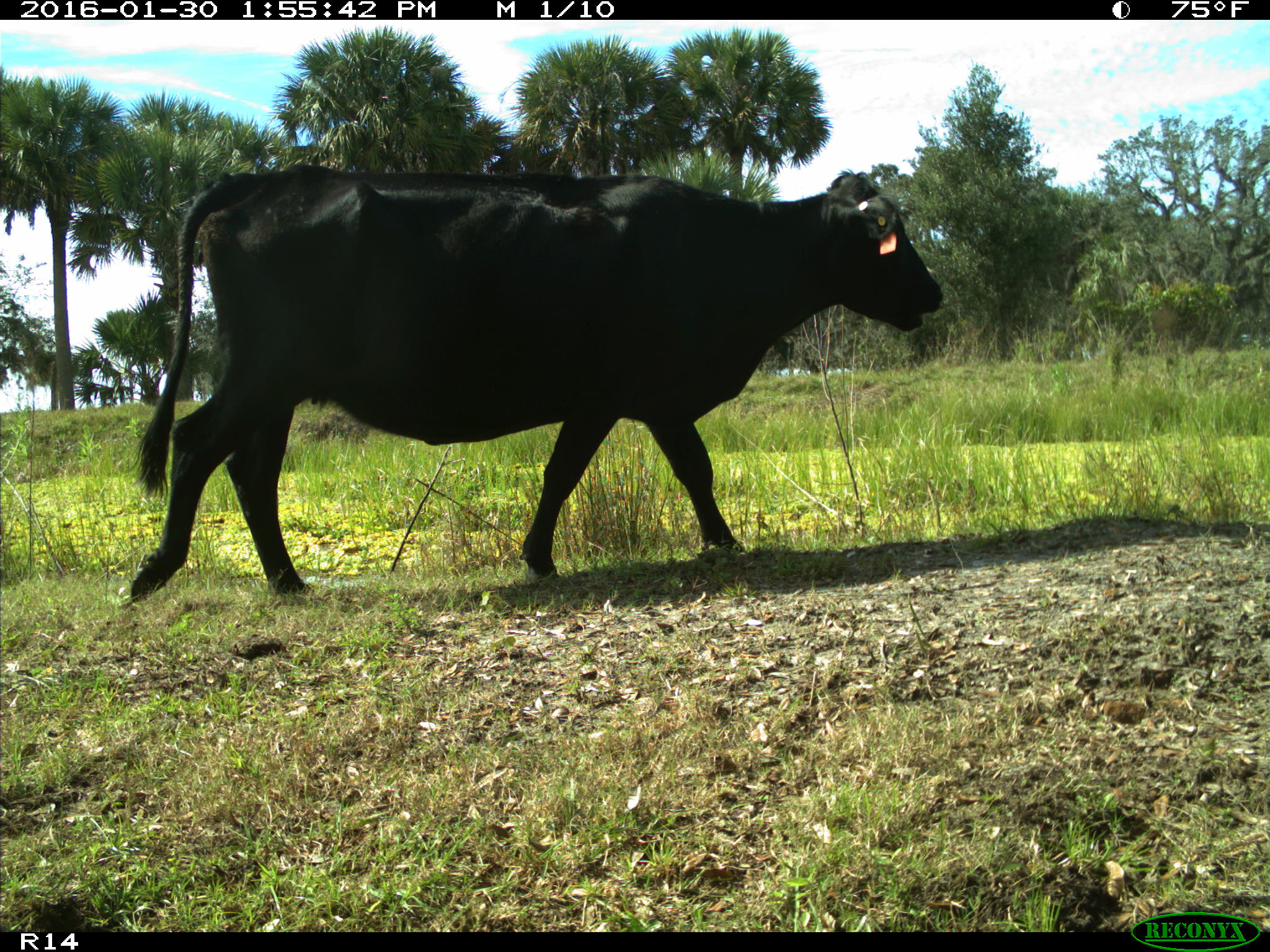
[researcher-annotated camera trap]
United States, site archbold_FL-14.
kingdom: Animalia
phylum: Chordata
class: Mammalia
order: Artiodactyla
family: Bovidae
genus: Bos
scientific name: Bos taurus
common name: domestic cow